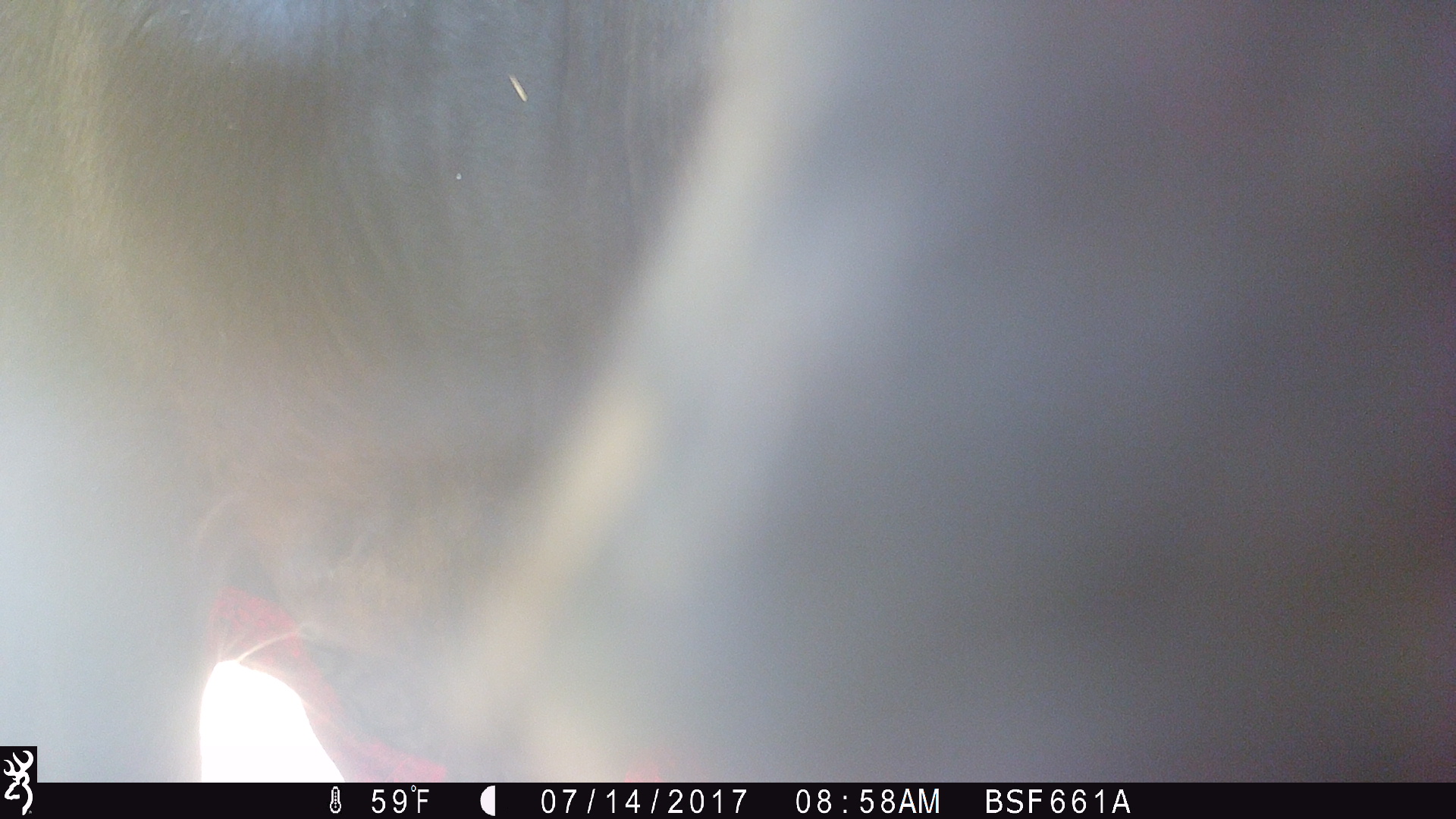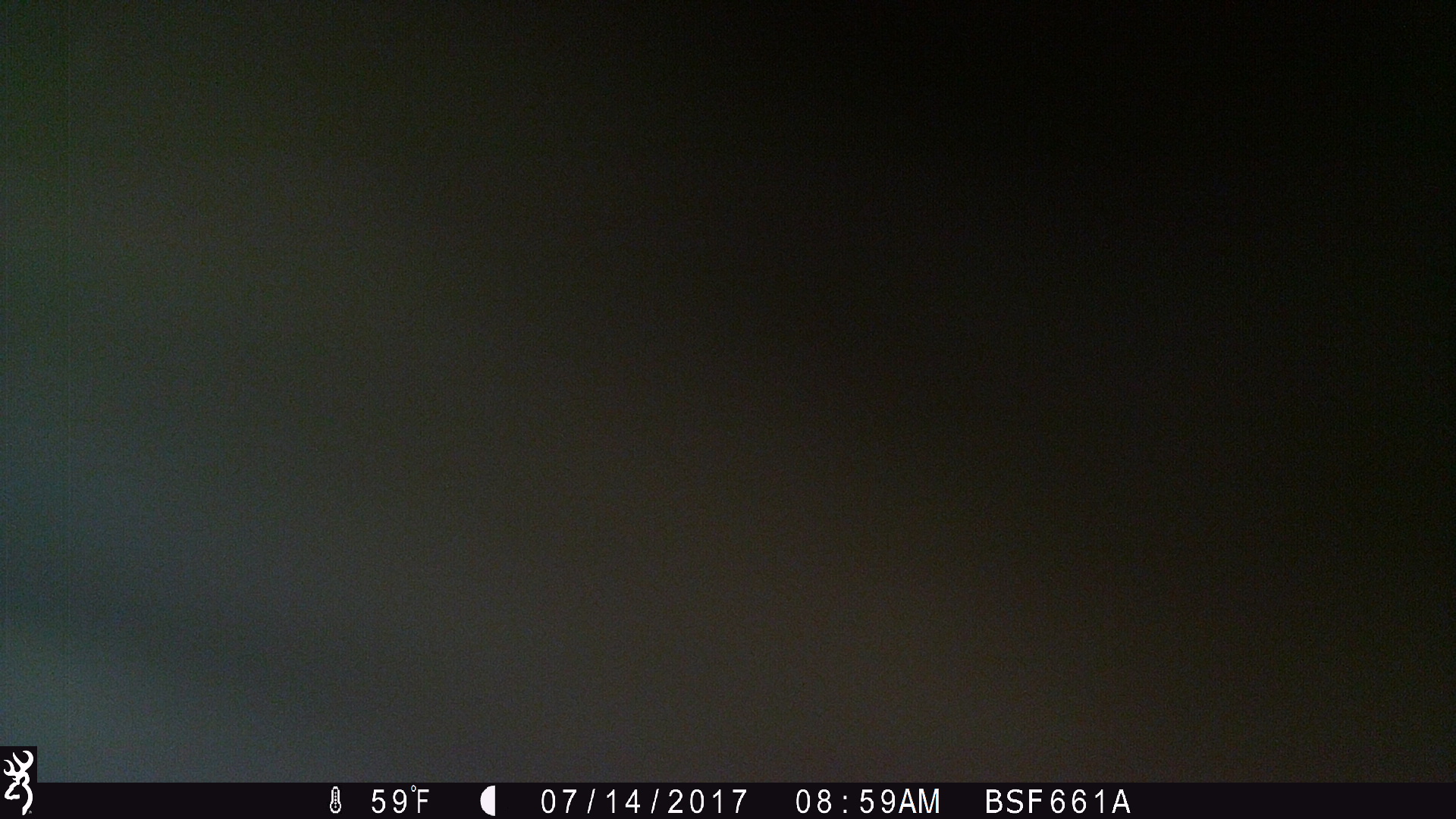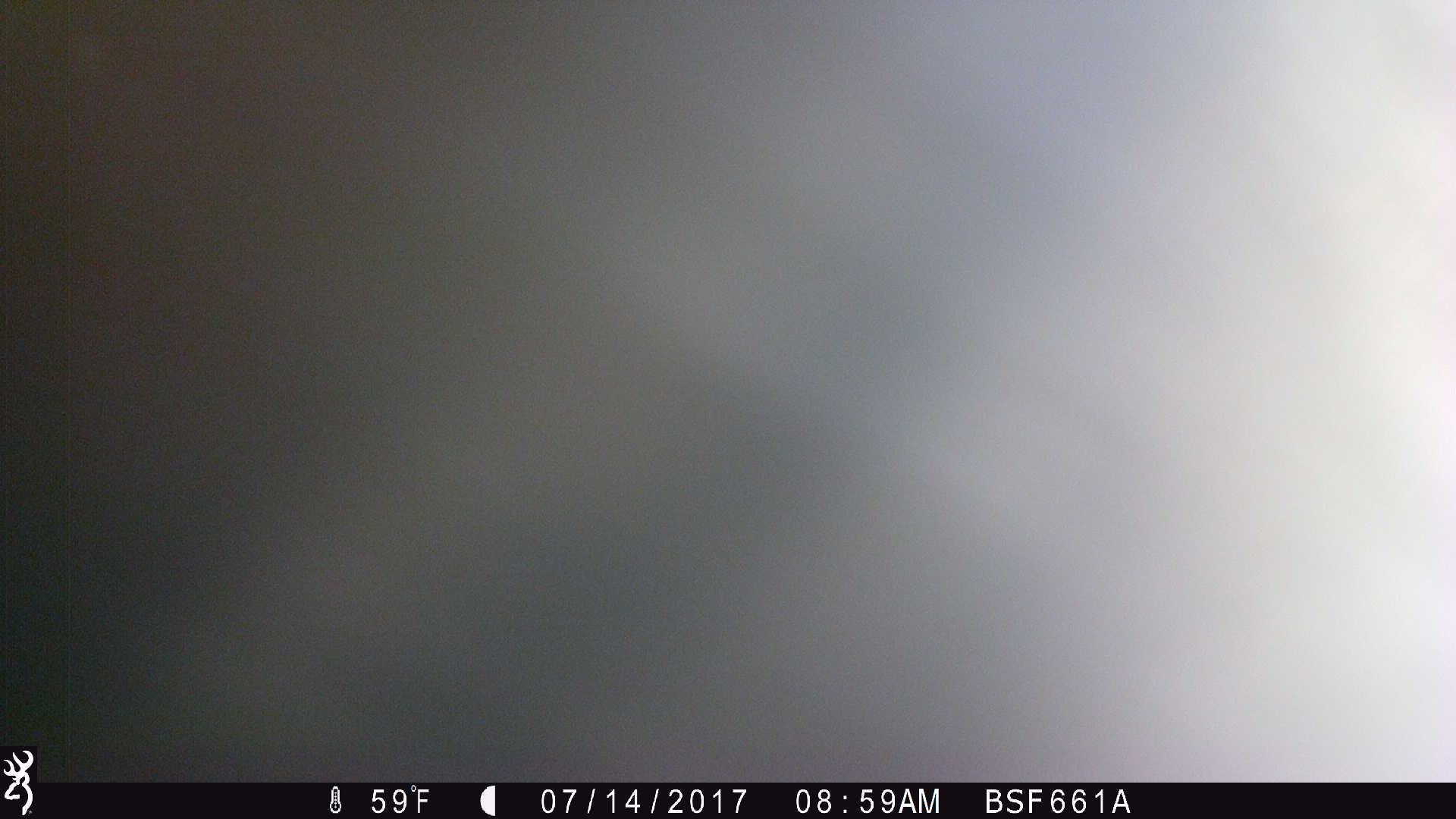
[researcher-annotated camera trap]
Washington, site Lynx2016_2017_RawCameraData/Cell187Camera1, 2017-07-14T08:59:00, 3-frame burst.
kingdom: Animalia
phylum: Chordata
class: Mammalia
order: Artiodactyla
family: Bovidae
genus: Bos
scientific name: Bos taurus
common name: domestic cattle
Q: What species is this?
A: Domestic cattle (Bos taurus).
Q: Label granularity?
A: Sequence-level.